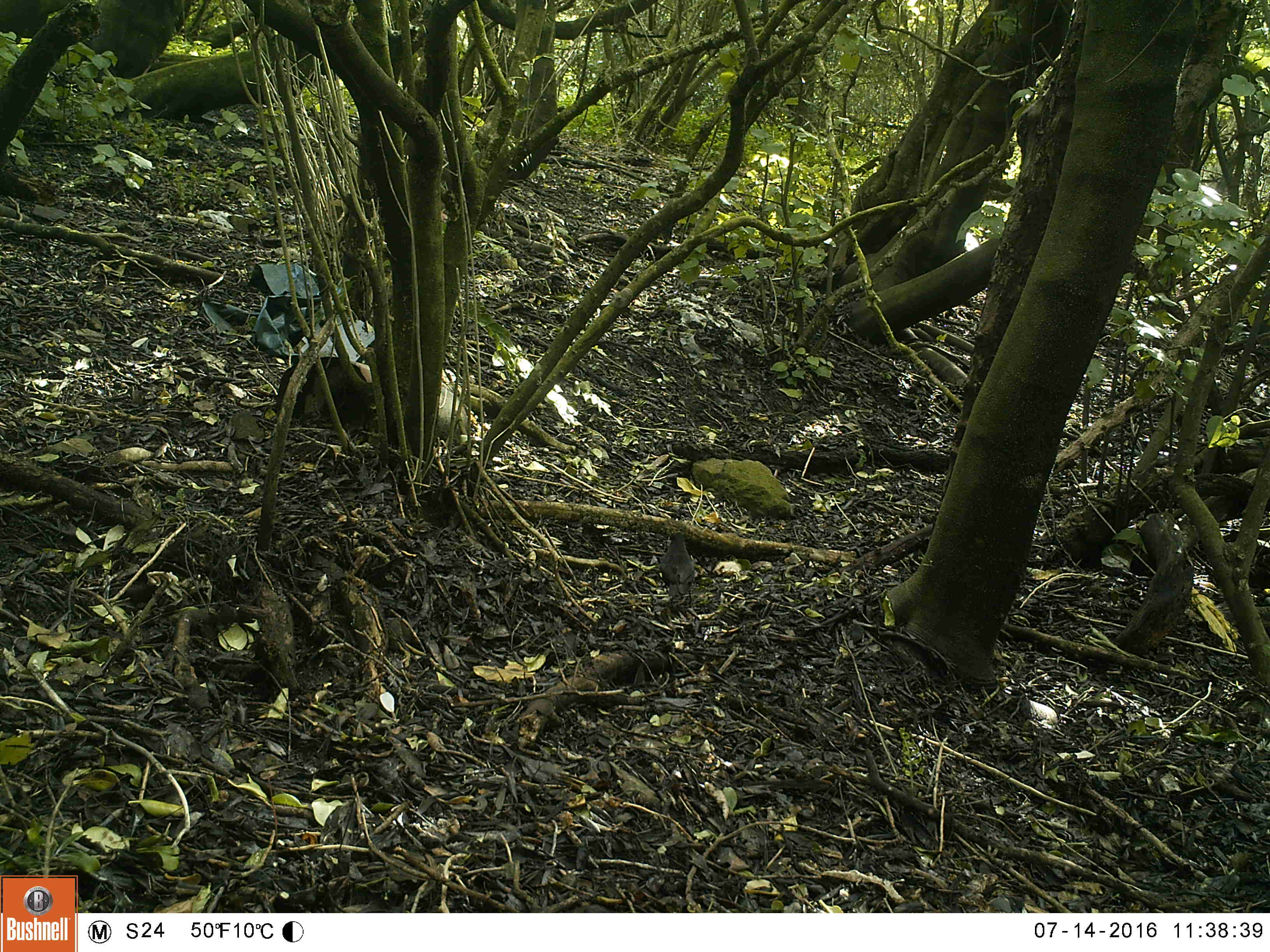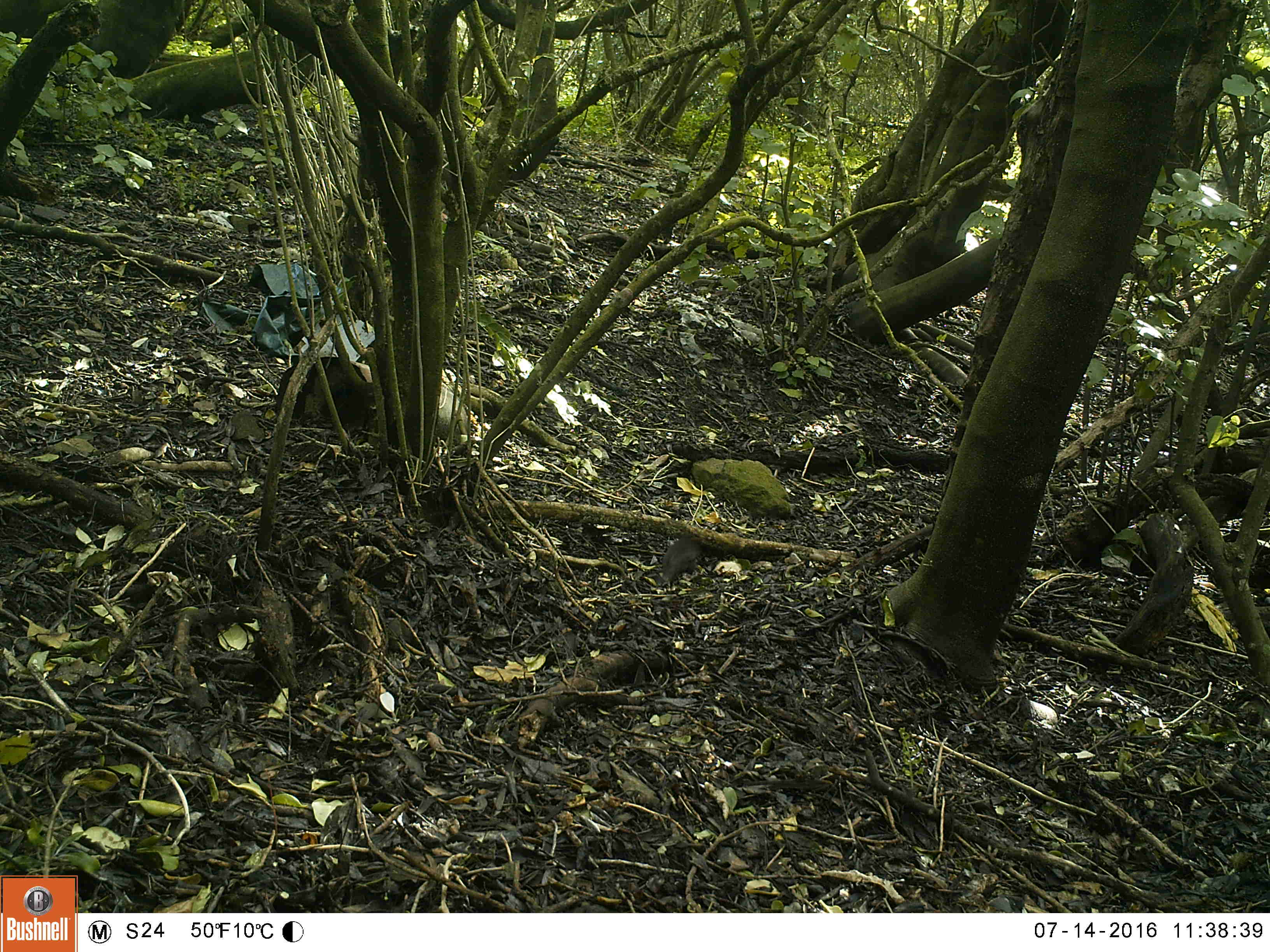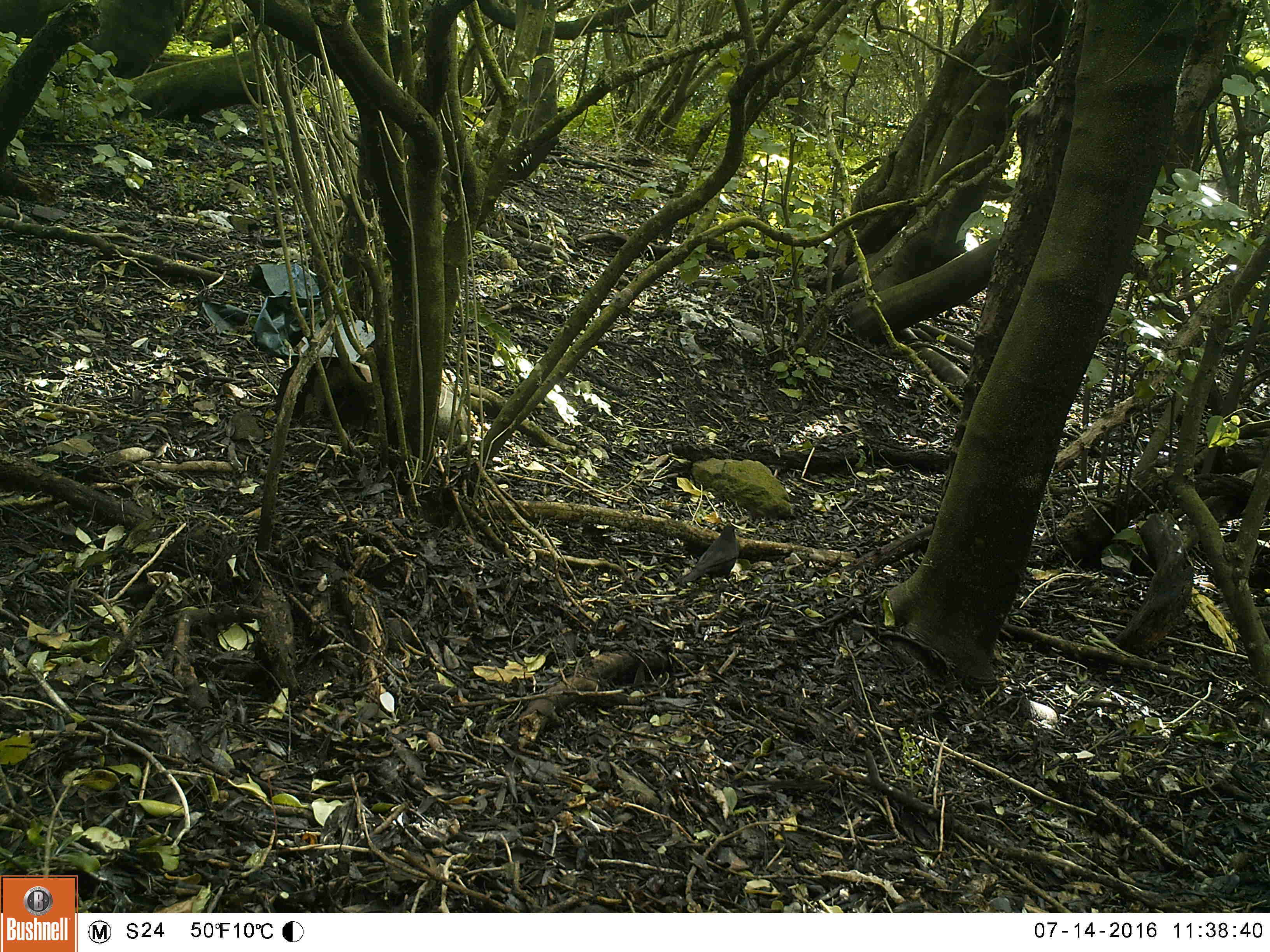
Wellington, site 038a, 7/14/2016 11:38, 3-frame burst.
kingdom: Animalia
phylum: Chordata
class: Aves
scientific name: Aves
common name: bird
Bird (Aves).